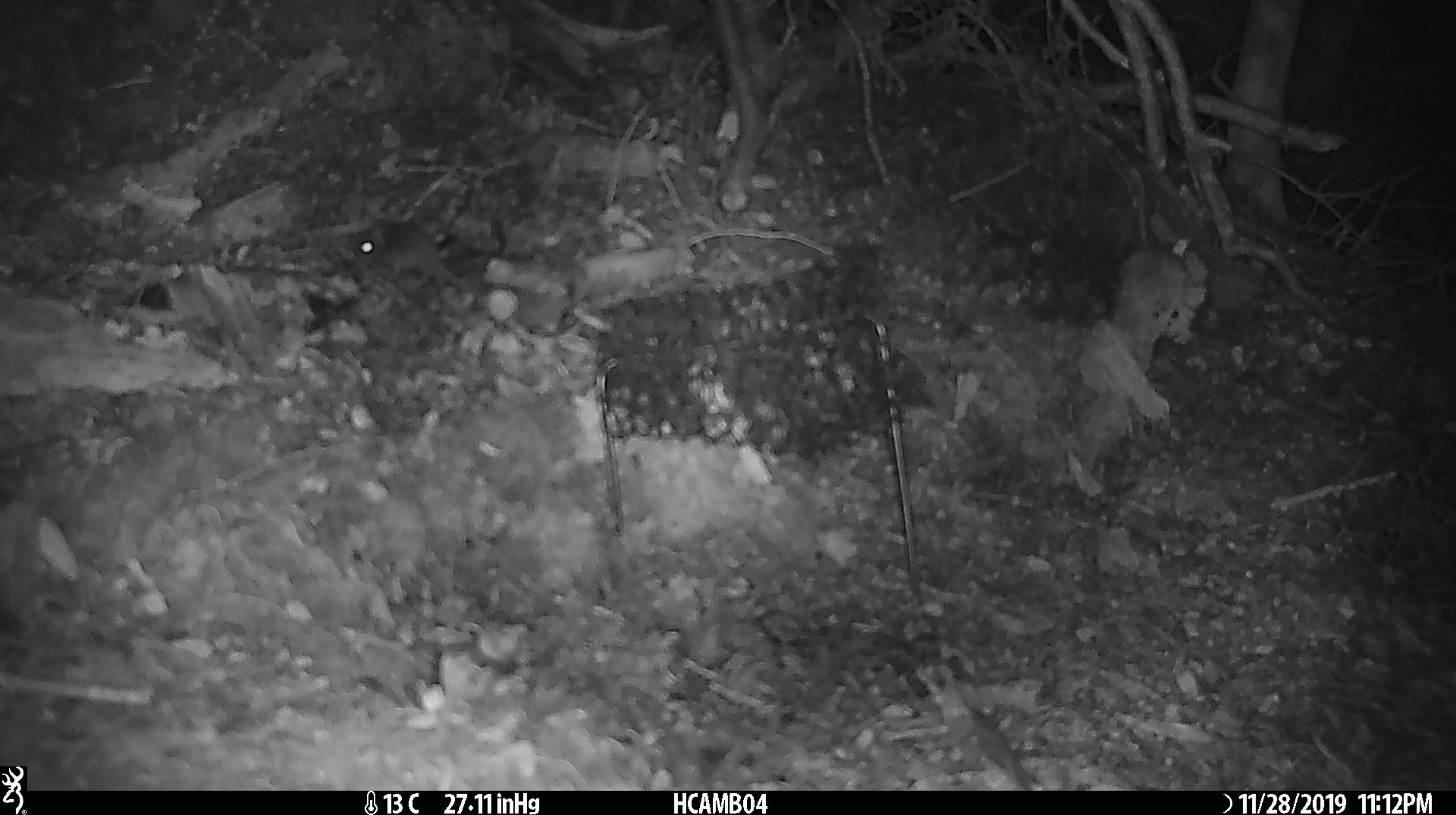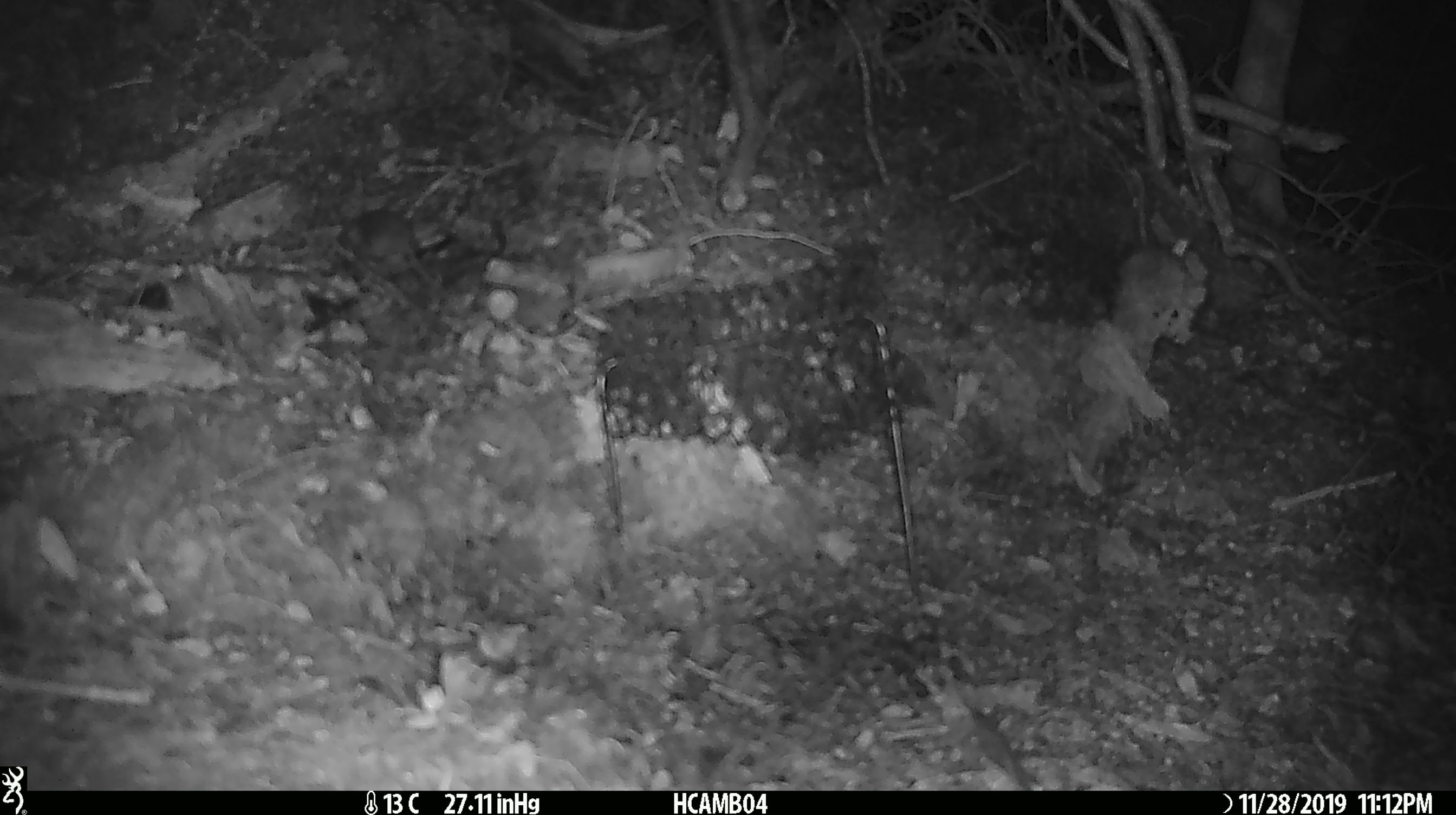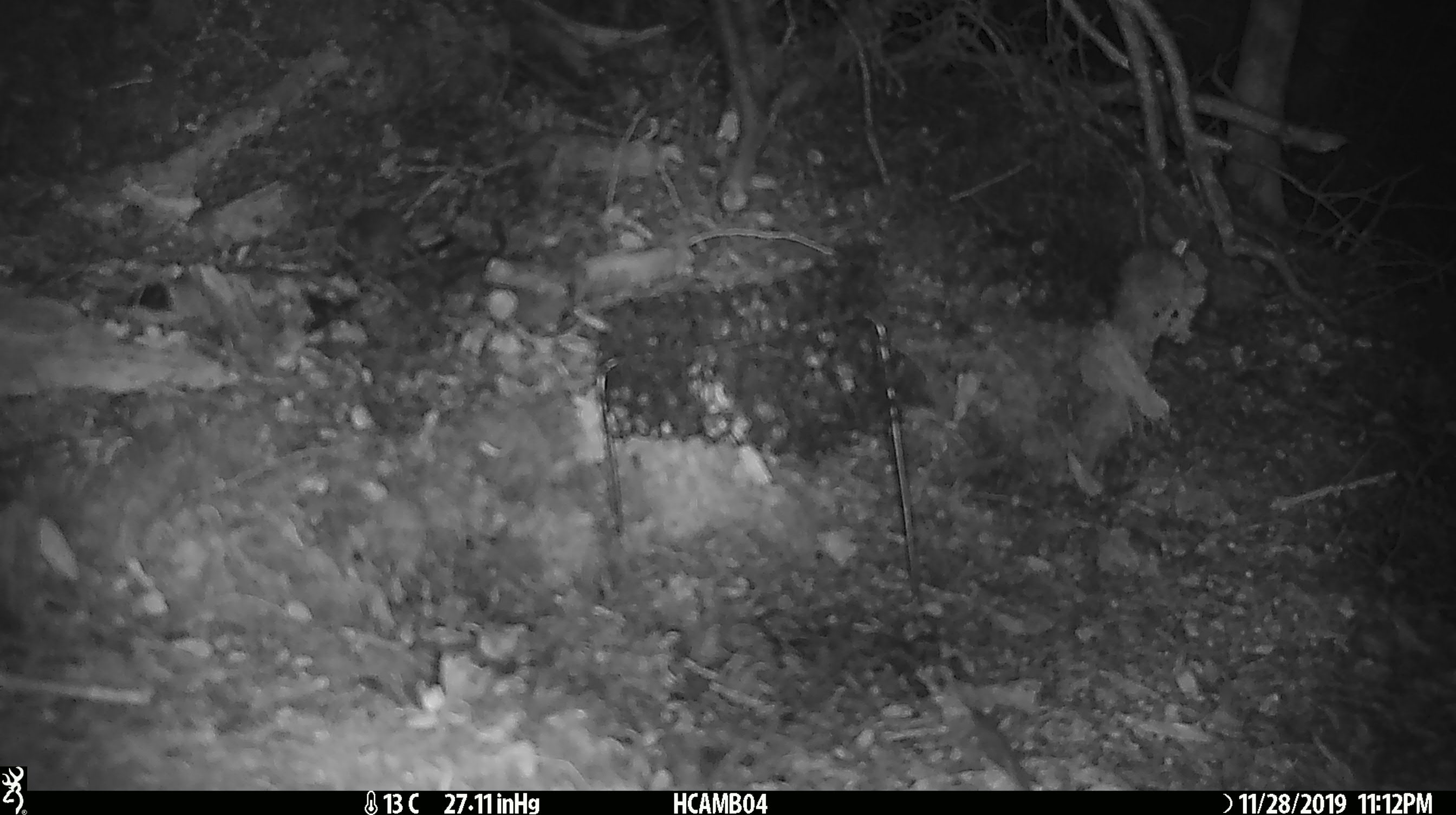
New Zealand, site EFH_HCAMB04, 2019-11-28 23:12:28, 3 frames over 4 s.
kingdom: Animalia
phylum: Chordata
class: Mammalia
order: Rodentia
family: Muridae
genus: Mus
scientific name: Mus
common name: mouse